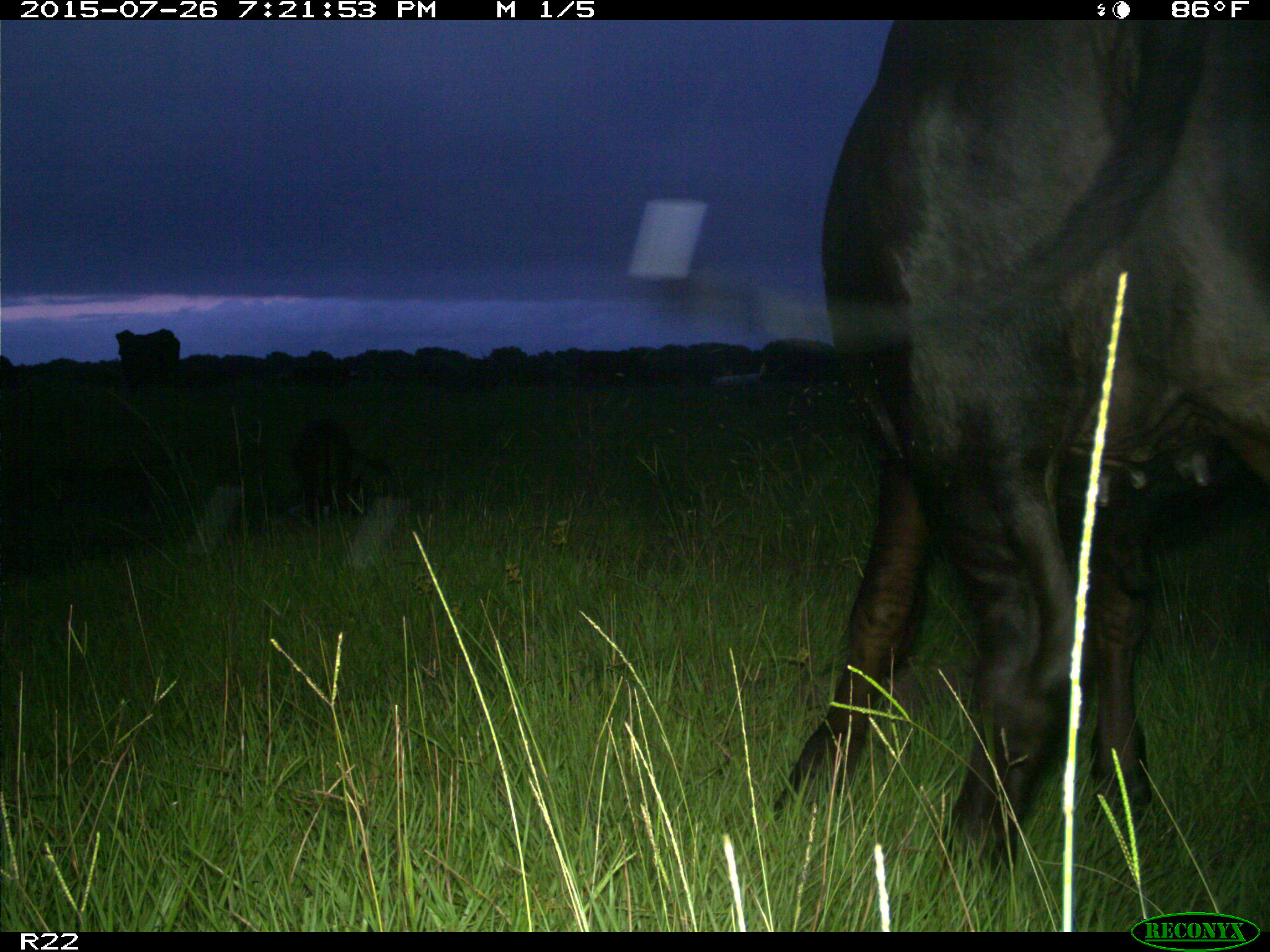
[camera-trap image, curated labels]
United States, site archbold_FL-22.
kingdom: Animalia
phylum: Chordata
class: Mammalia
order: Artiodactyla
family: Bovidae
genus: Bos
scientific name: Bos taurus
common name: domestic cow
Bos taurus (domestic cow).